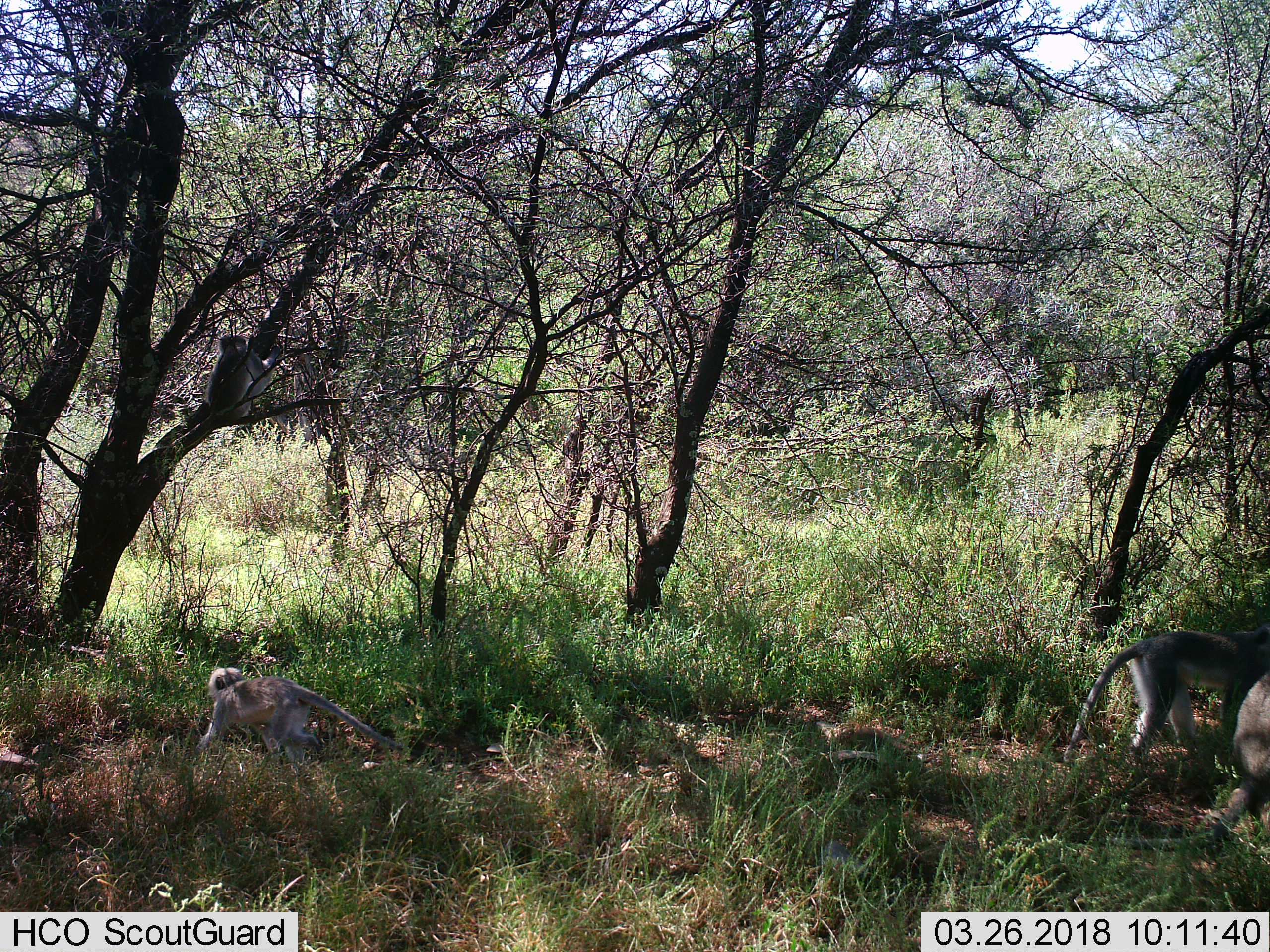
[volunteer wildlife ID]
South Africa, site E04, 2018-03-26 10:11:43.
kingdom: Animalia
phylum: Chordata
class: Mammalia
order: Primates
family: Cercopithecidae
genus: Chlorocebus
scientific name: Chlorocebus pygerythrus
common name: vervet monkey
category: monkeyvervet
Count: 3.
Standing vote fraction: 44%.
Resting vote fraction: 0%.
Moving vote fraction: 100%.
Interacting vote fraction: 22%.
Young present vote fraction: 22%.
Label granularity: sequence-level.